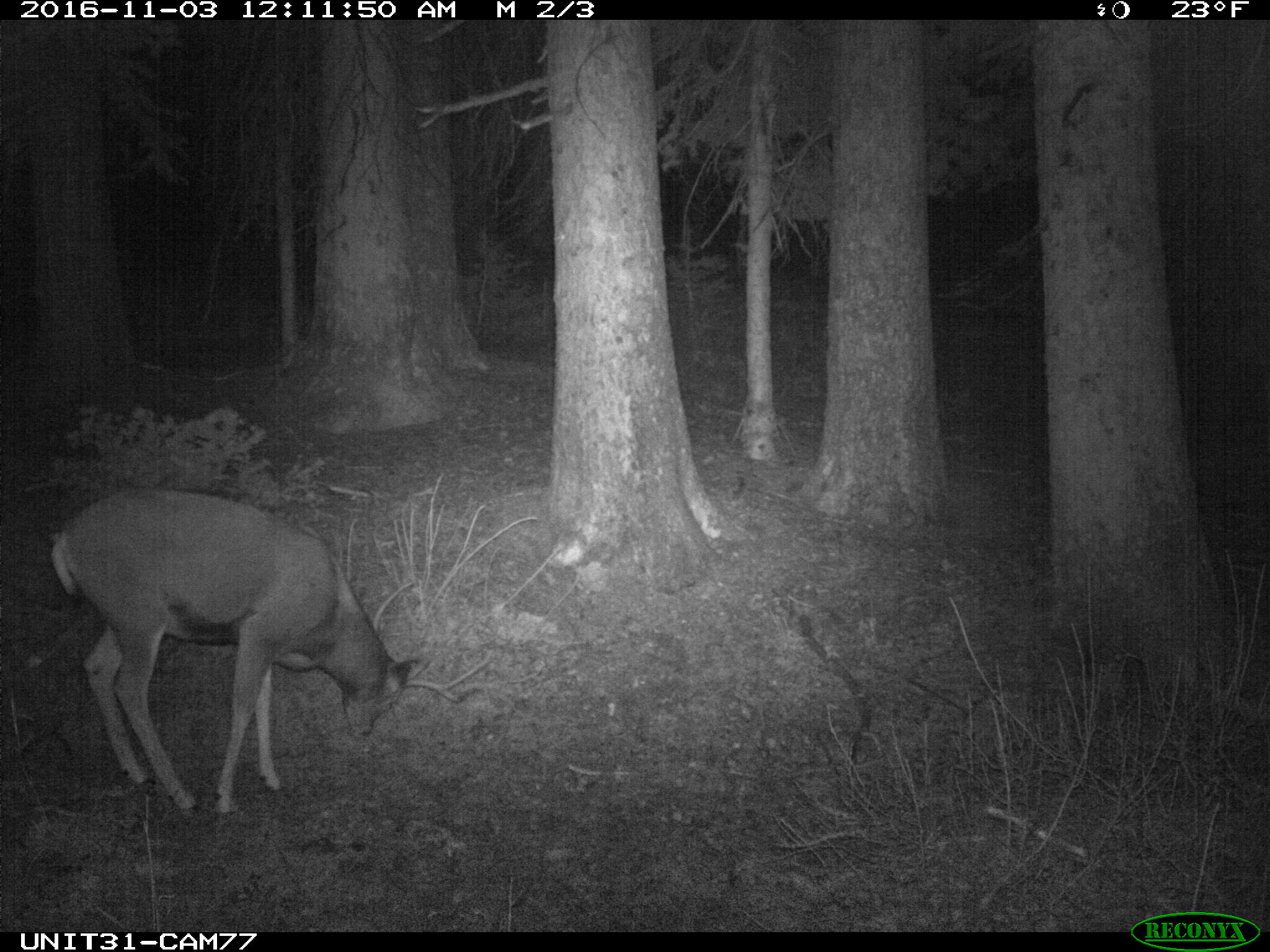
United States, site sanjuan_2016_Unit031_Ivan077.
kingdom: Animalia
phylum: Chordata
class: Mammalia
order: Artiodactyla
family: Cervidae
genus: Odocoileus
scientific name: Odocoileus hemionus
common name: mule deer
Odocoileus hemionus (mule deer).